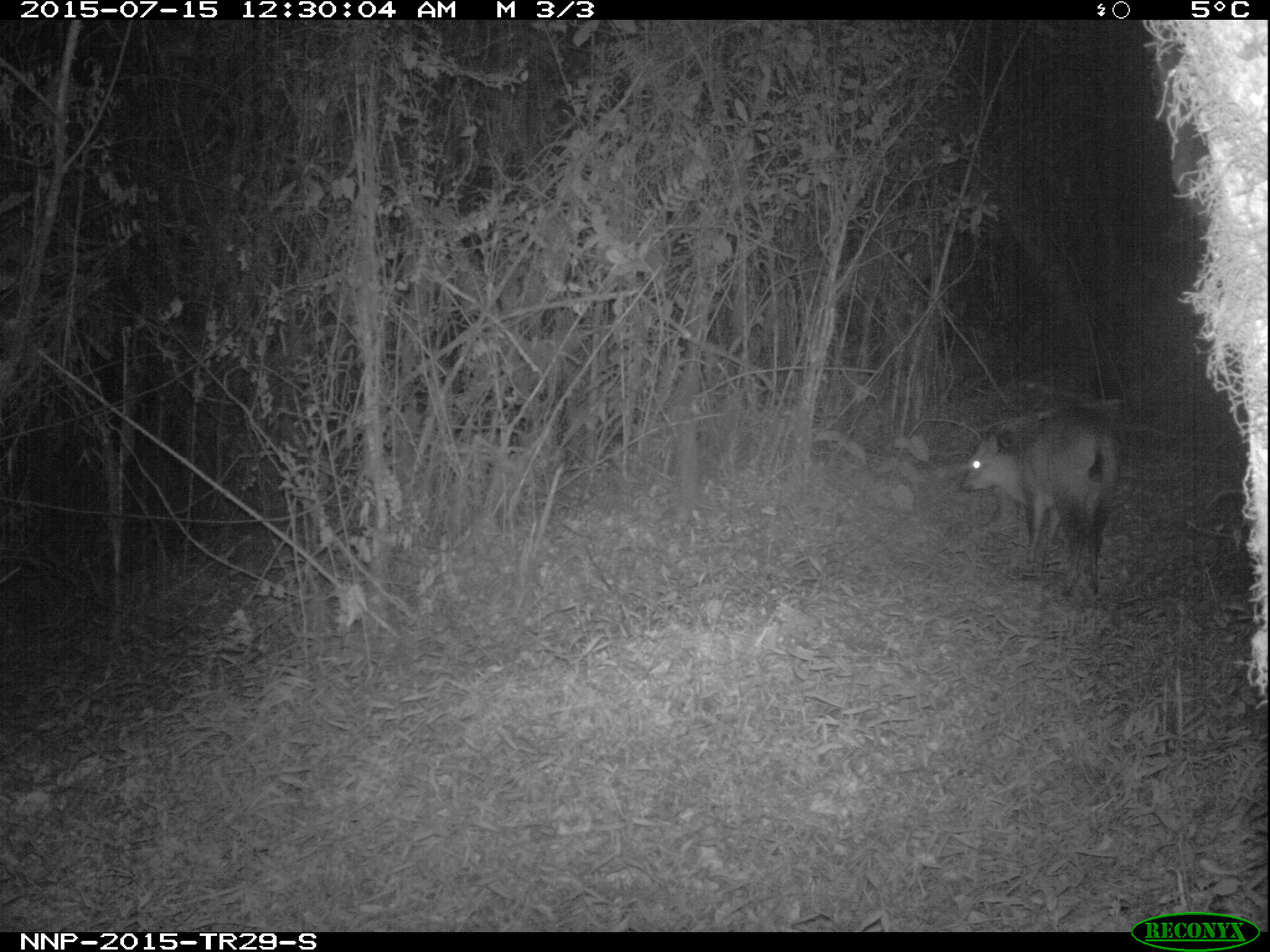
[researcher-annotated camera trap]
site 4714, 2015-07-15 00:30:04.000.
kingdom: Animalia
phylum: Chordata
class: Mammalia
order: Artiodactyla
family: Bovidae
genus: Cephalophus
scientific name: Cephalophus nigrifrons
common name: black-fronted duiker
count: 1